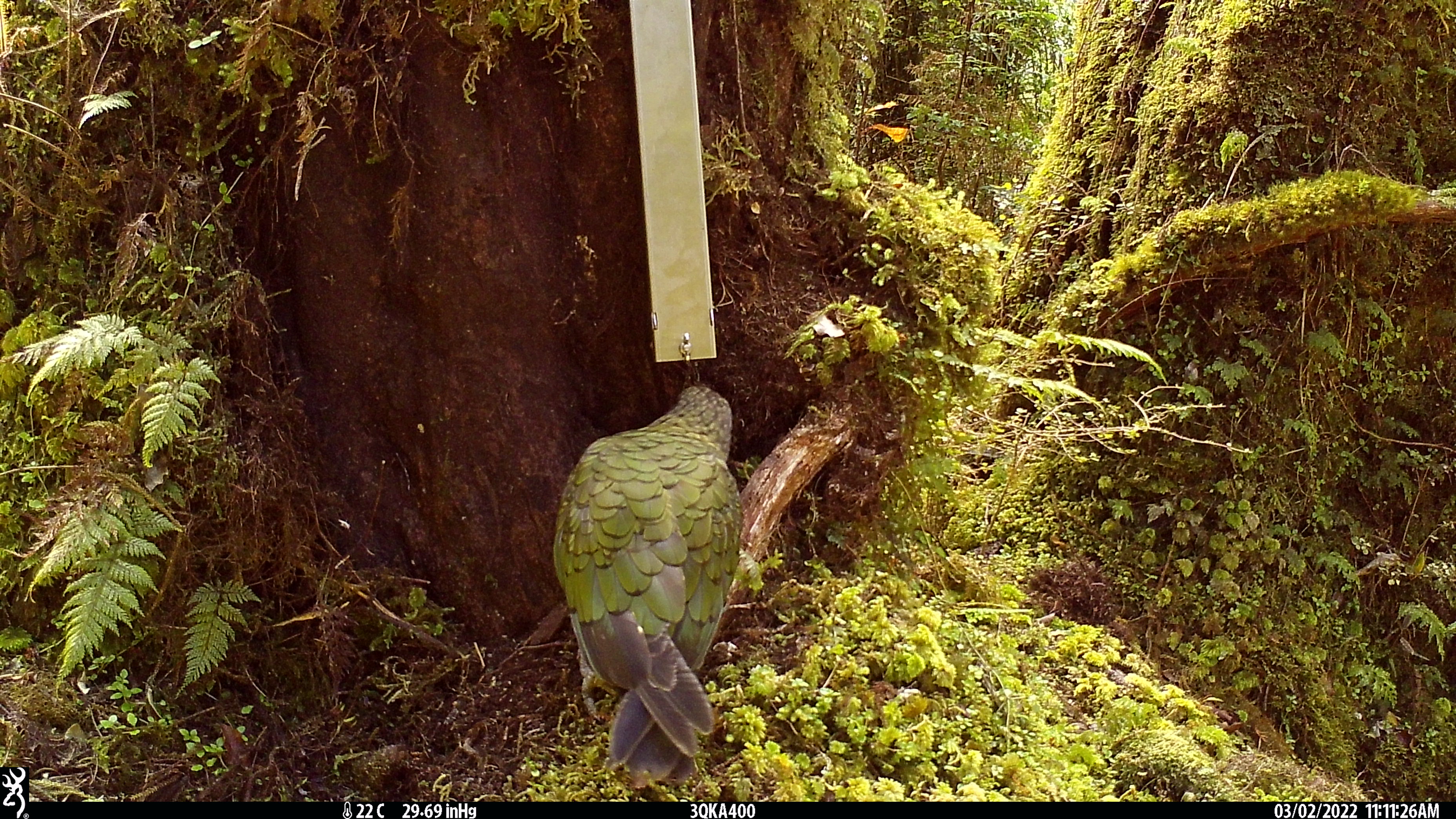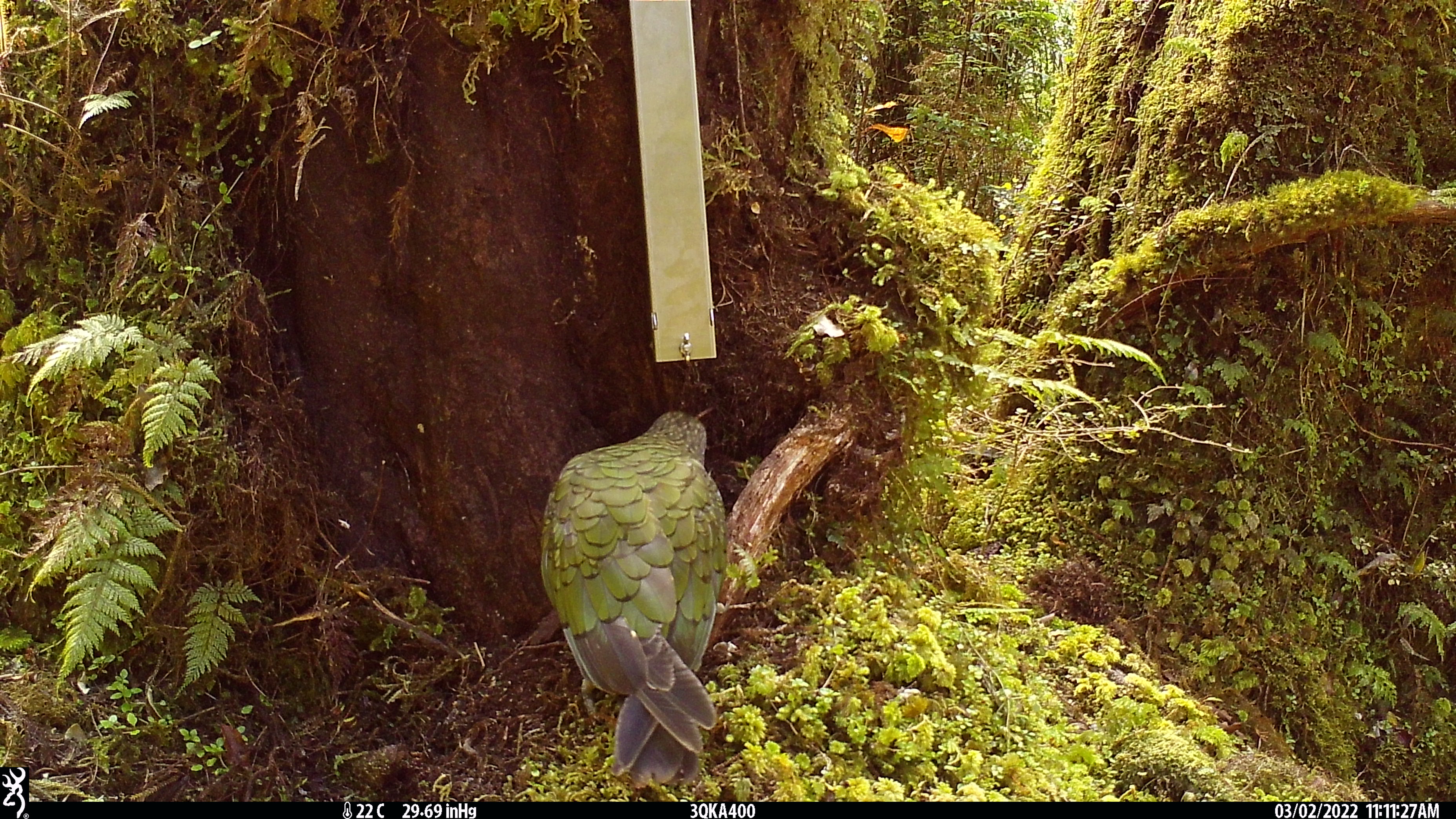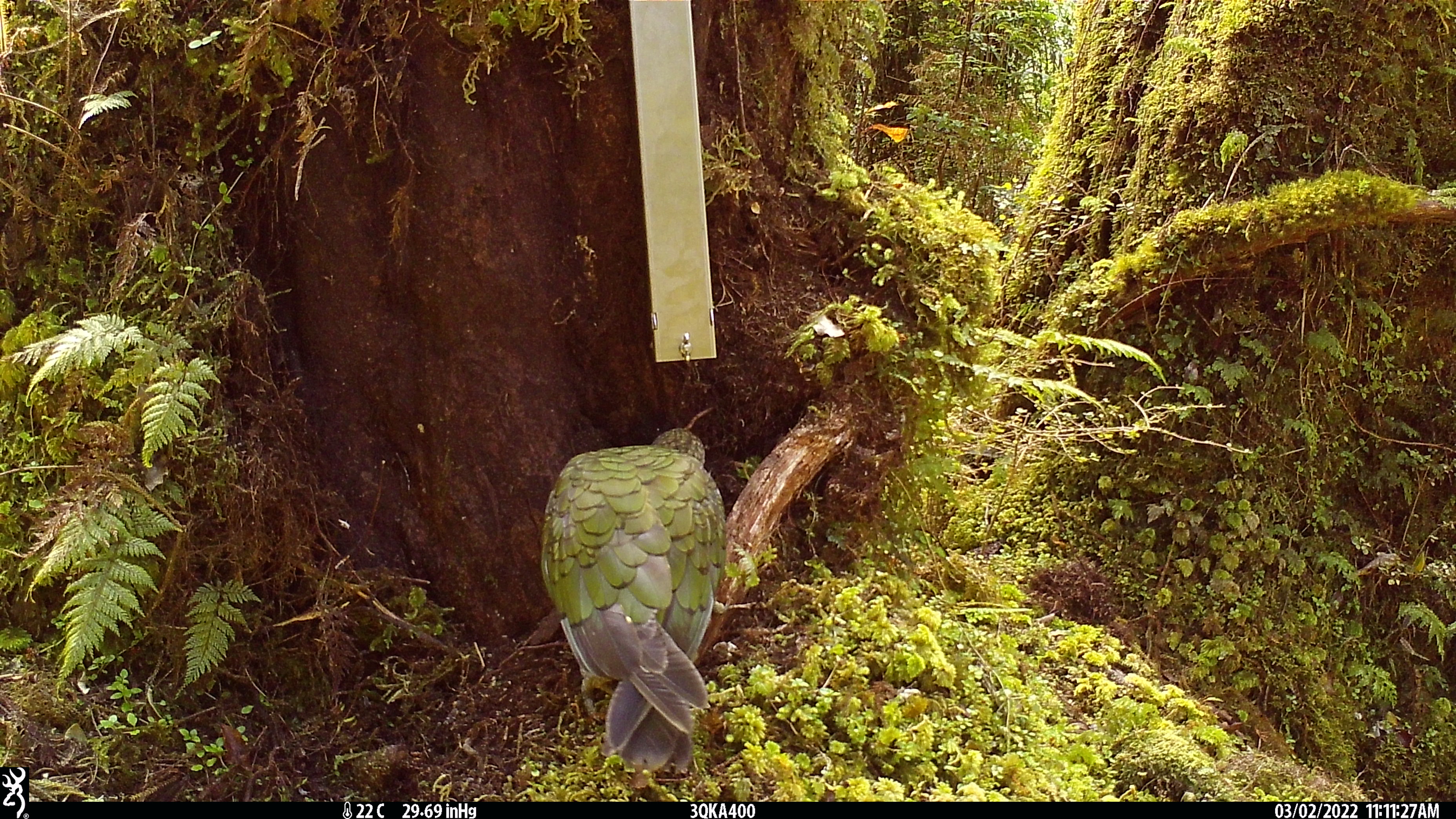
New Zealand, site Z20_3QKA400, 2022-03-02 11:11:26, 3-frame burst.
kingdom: Animalia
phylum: Chordata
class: Aves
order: Psittaciformes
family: Strigopidae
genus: Nestor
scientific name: Nestor notabilis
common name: kea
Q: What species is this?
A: Kea (Nestor notabilis).